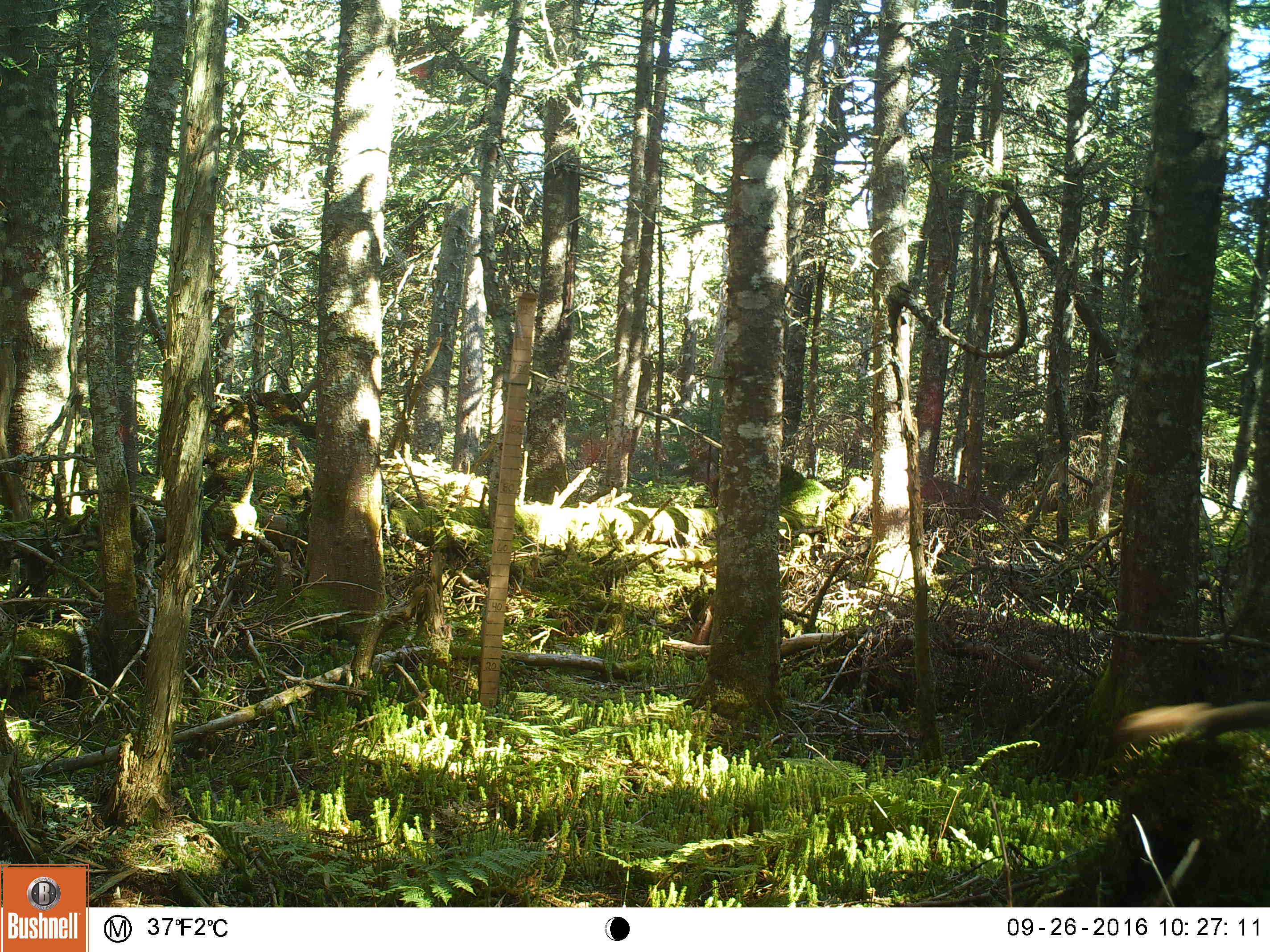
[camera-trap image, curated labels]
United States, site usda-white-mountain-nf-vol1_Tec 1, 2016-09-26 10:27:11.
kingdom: Animalia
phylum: Chordata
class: Mammalia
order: Rodentia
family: Sciuridae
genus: Tamiasciurus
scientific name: Tamiasciurus hudsonicus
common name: red squirrel